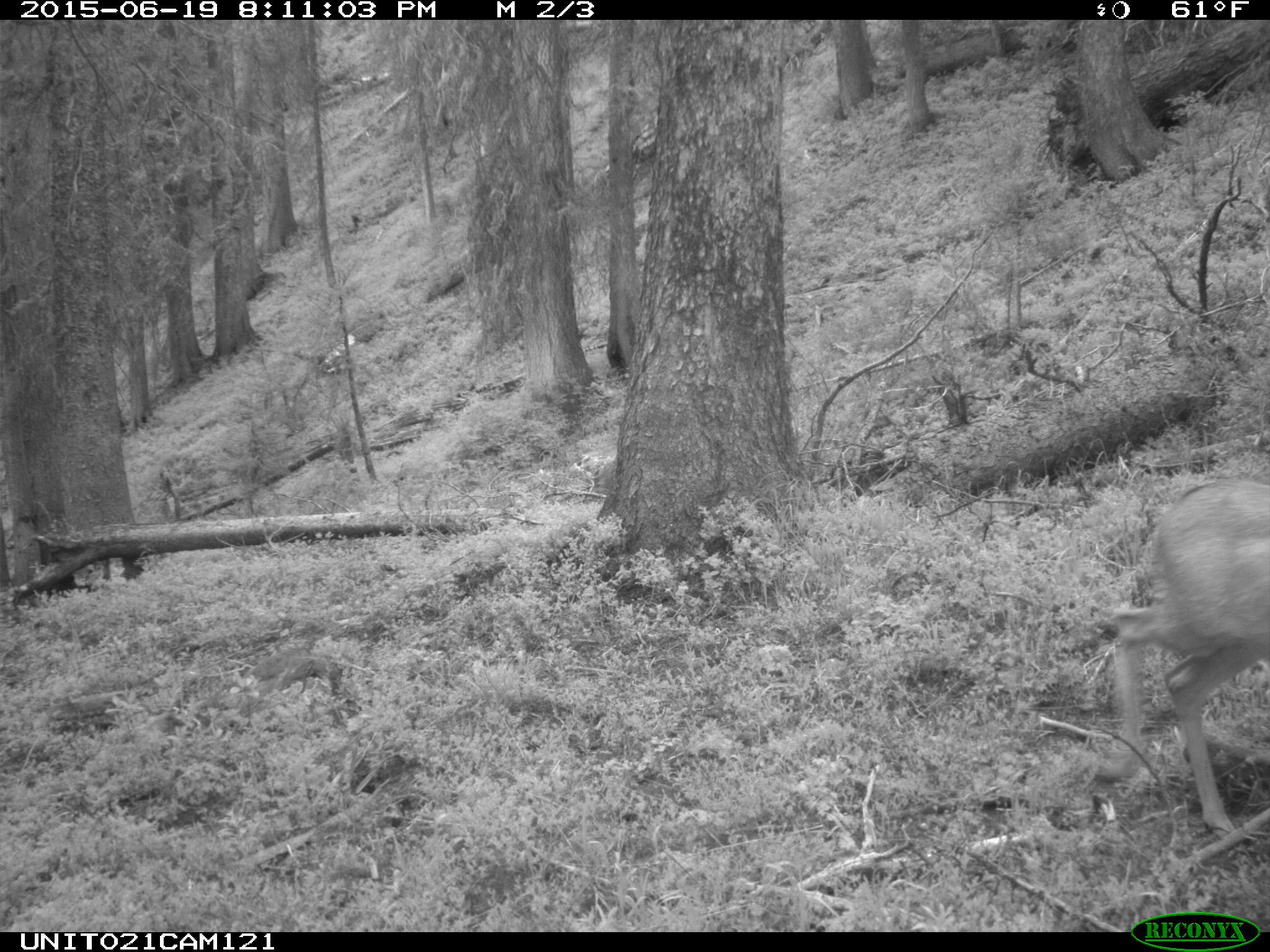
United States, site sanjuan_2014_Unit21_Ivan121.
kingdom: Animalia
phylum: Chordata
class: Mammalia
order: Artiodactyla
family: Cervidae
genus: Odocoileus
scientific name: Odocoileus hemionus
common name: mule deer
Odocoileus hemionus (mule deer).